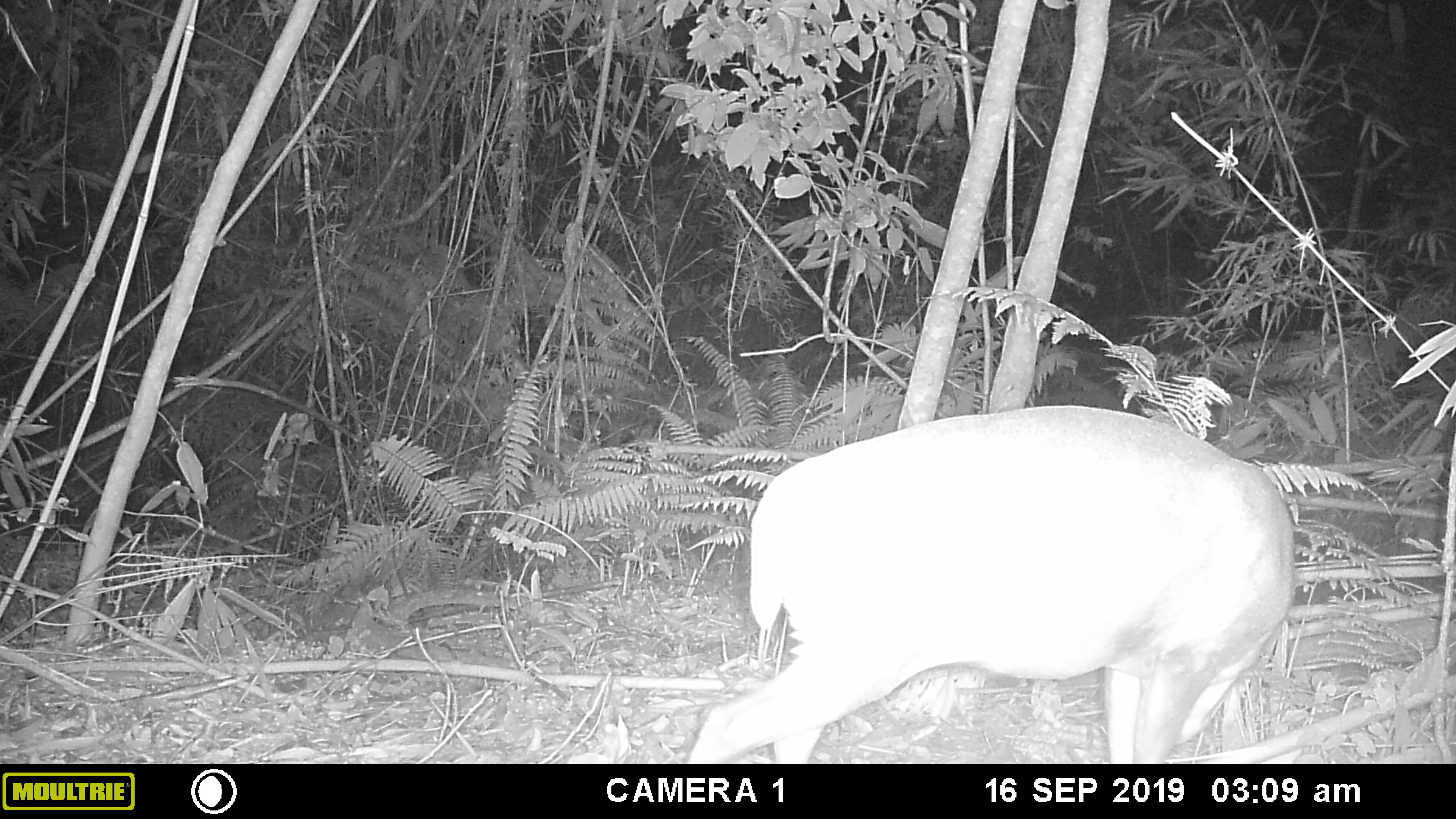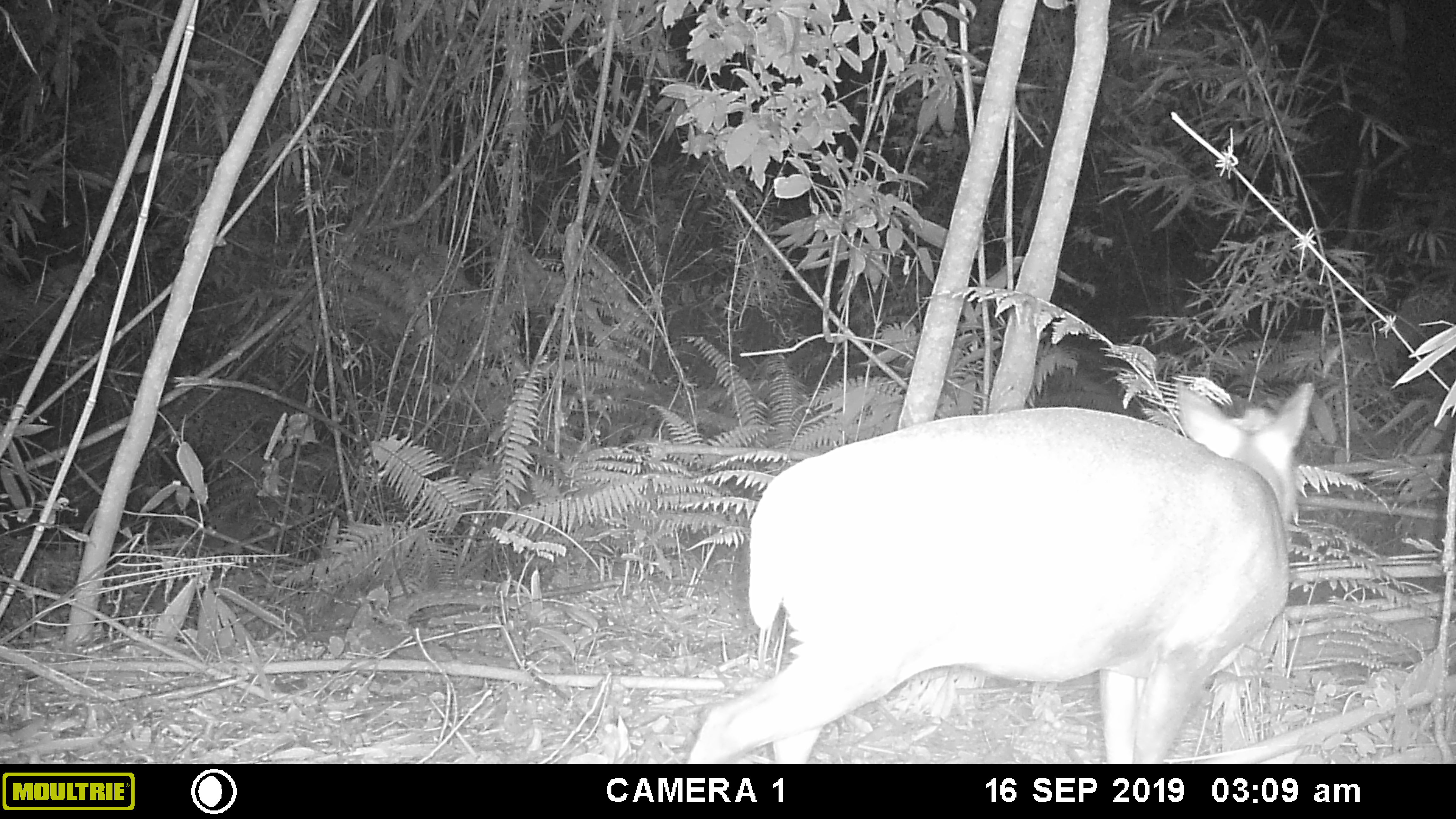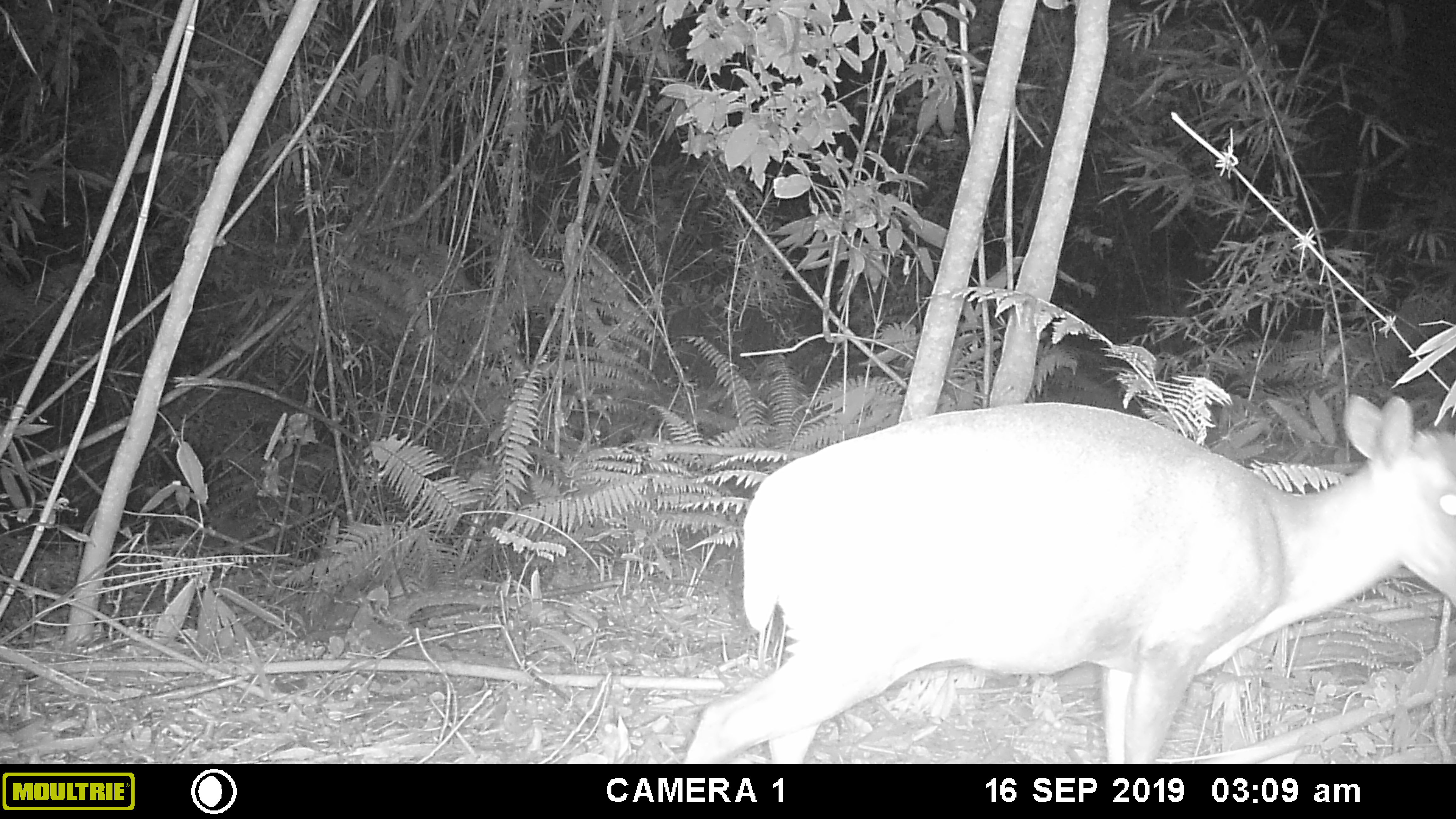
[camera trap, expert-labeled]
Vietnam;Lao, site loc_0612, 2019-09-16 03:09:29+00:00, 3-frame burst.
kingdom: Animalia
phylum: Chordata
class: Mammalia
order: Artiodactyla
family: Cervidae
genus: Muntiacus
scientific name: Muntiacus rooseveltorum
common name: roosevelt's muntjac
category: roosevelts muntjac group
Roosevelts muntjac group (roosevelt's muntjac) (Muntiacus rooseveltorum). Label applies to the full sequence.